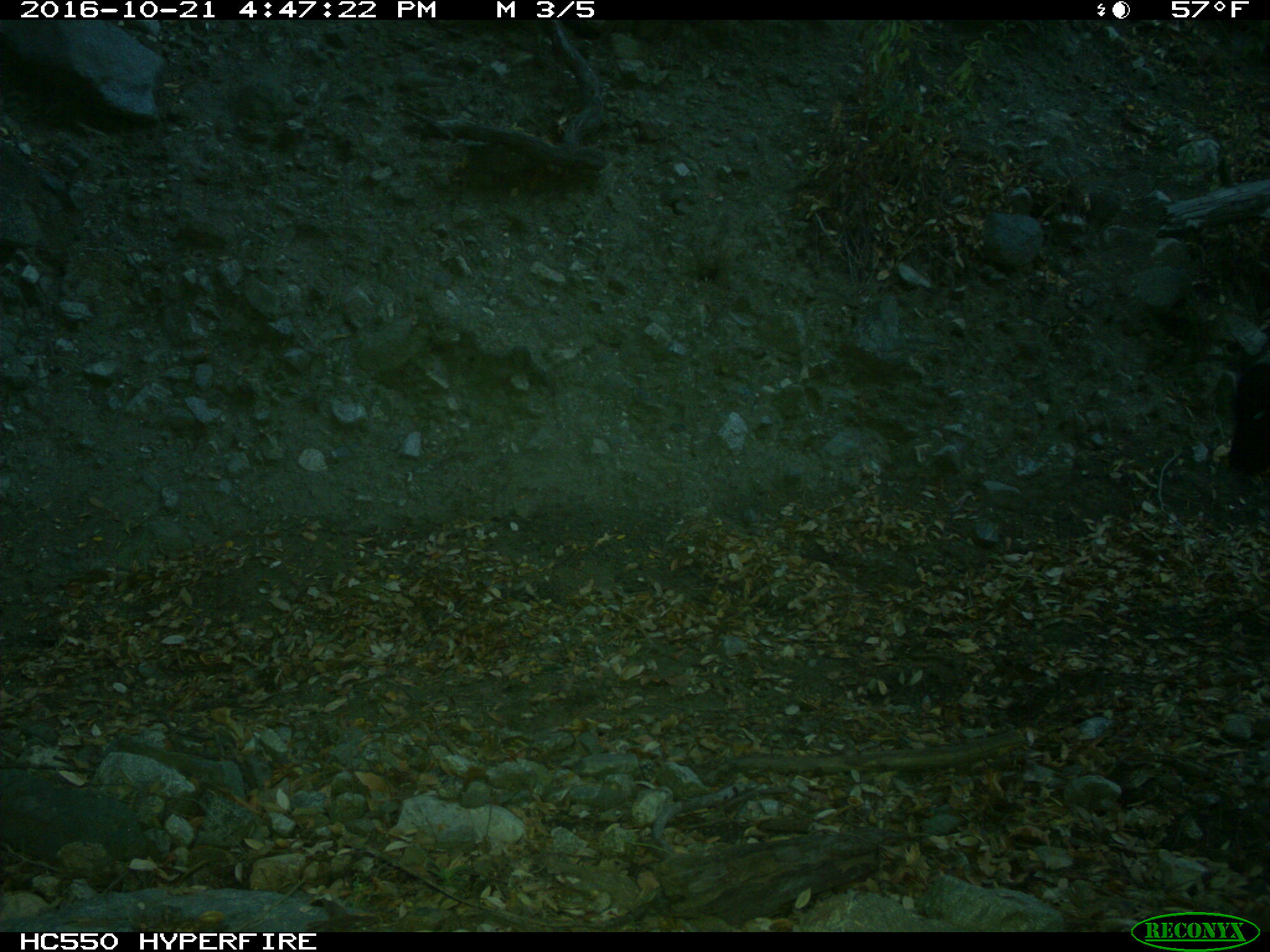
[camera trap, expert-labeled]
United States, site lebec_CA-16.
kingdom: Animalia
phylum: Chordata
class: Mammalia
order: Artiodactyla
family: Bovidae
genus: Bos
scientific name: Bos taurus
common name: domestic cow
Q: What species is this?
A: Bos taurus (domestic cow).